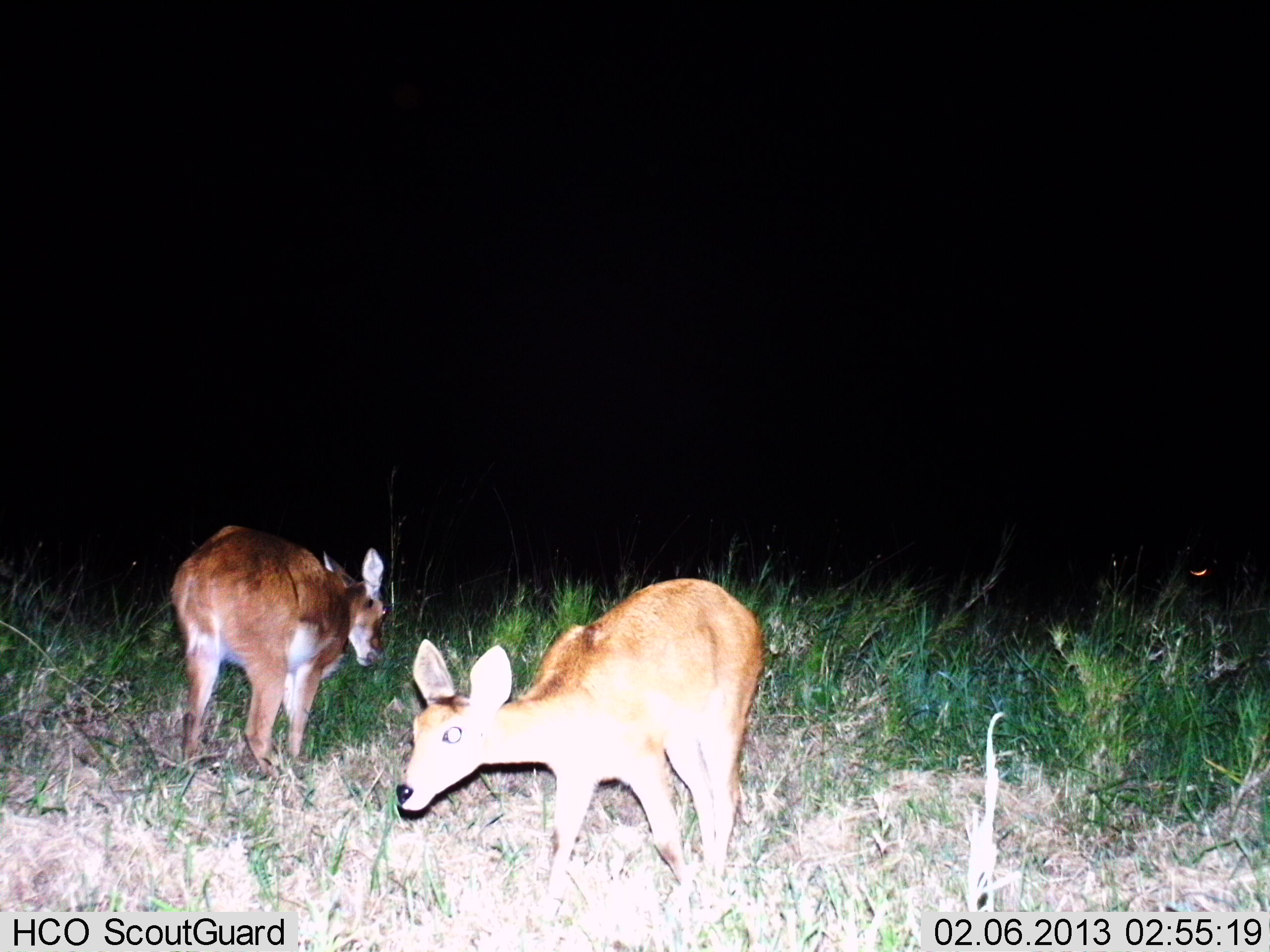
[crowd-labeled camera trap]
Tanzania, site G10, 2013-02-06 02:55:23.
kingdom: Animalia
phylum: Chordata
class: Mammalia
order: Artiodactyla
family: Bovidae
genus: Redunca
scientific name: Redunca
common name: reedbuck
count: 2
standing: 67%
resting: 0%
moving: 17%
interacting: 0%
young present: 0%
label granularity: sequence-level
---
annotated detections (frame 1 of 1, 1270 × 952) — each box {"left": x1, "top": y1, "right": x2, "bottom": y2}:
animal: {"left": 392, "top": 579, "right": 761, "bottom": 917}; {"left": 169, "top": 526, "right": 386, "bottom": 787}